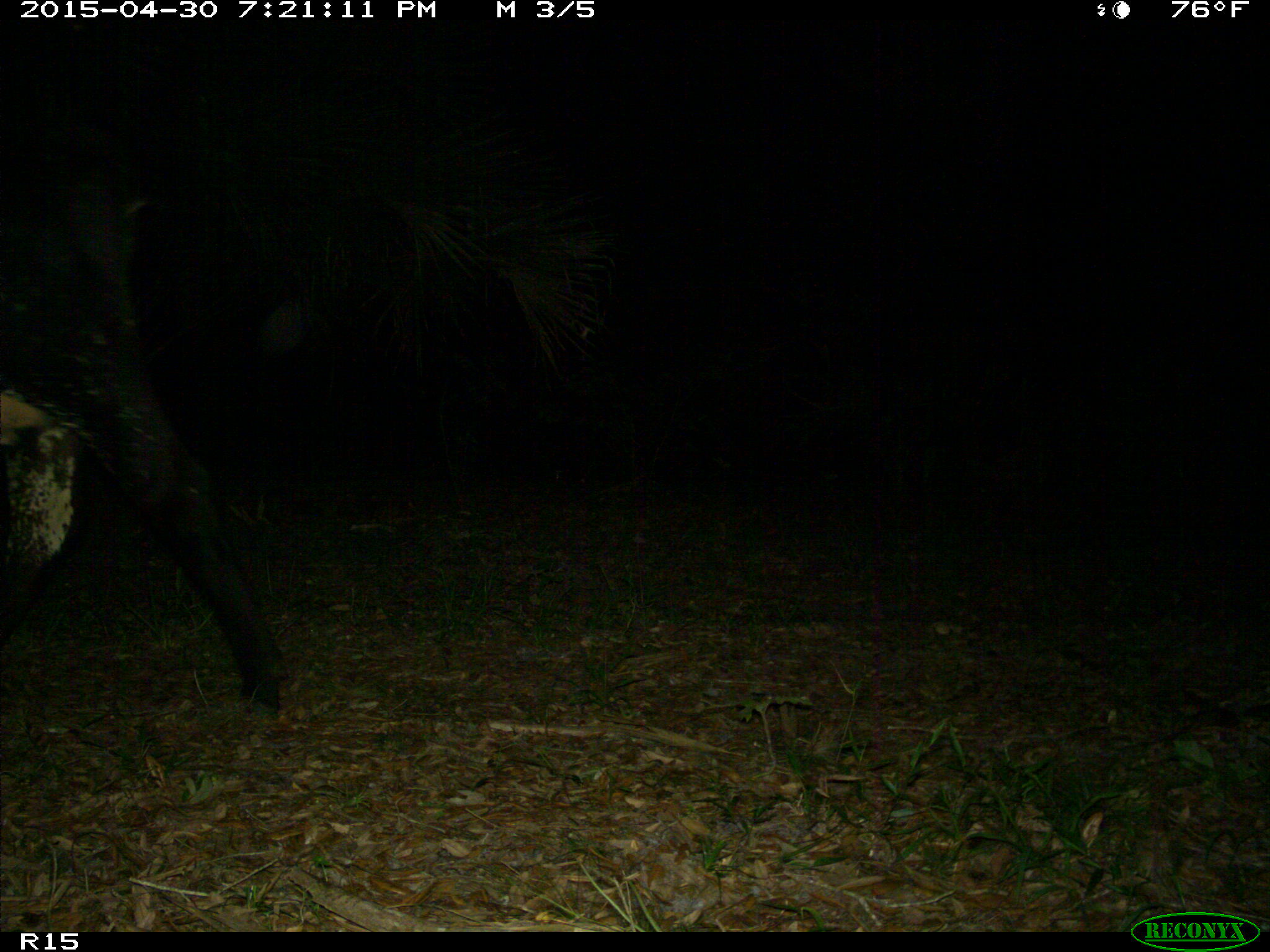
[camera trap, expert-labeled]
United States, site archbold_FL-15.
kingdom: Animalia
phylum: Chordata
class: Mammalia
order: Artiodactyla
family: Bovidae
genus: Bos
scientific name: Bos taurus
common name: domestic cow